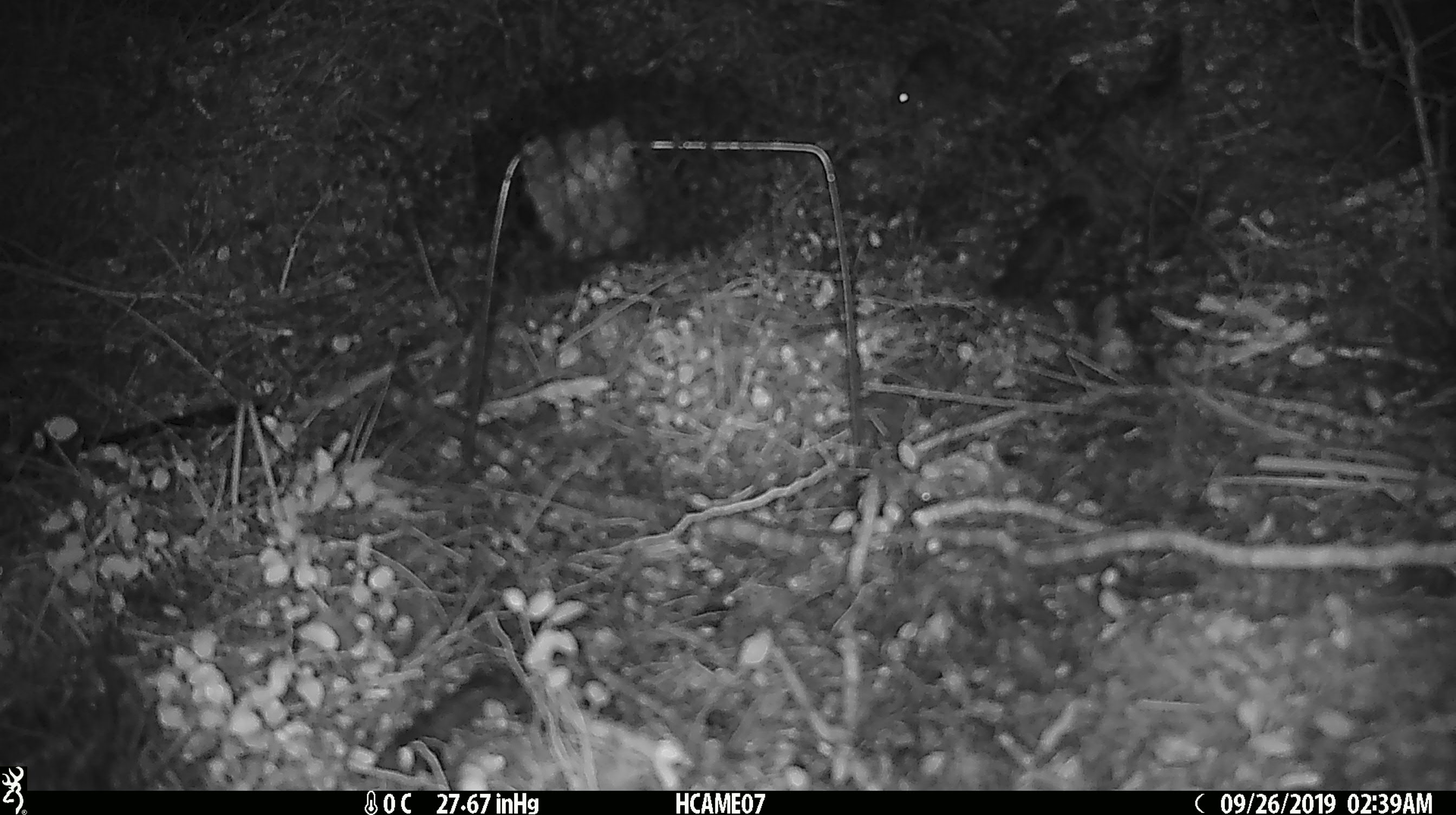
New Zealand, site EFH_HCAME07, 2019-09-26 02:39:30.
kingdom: Animalia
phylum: Chordata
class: Mammalia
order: Rodentia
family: Muridae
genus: Mus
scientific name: Mus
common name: mouse